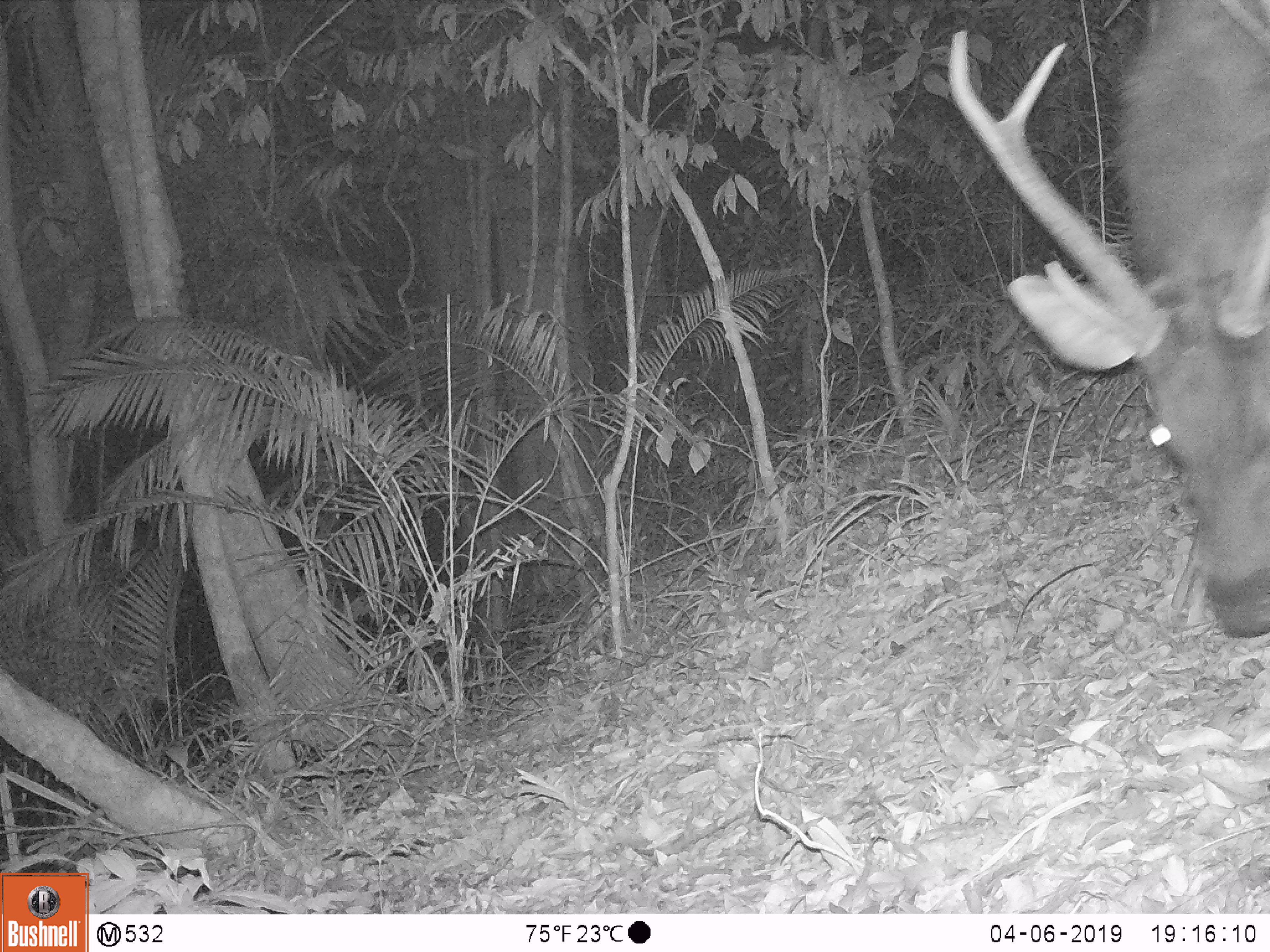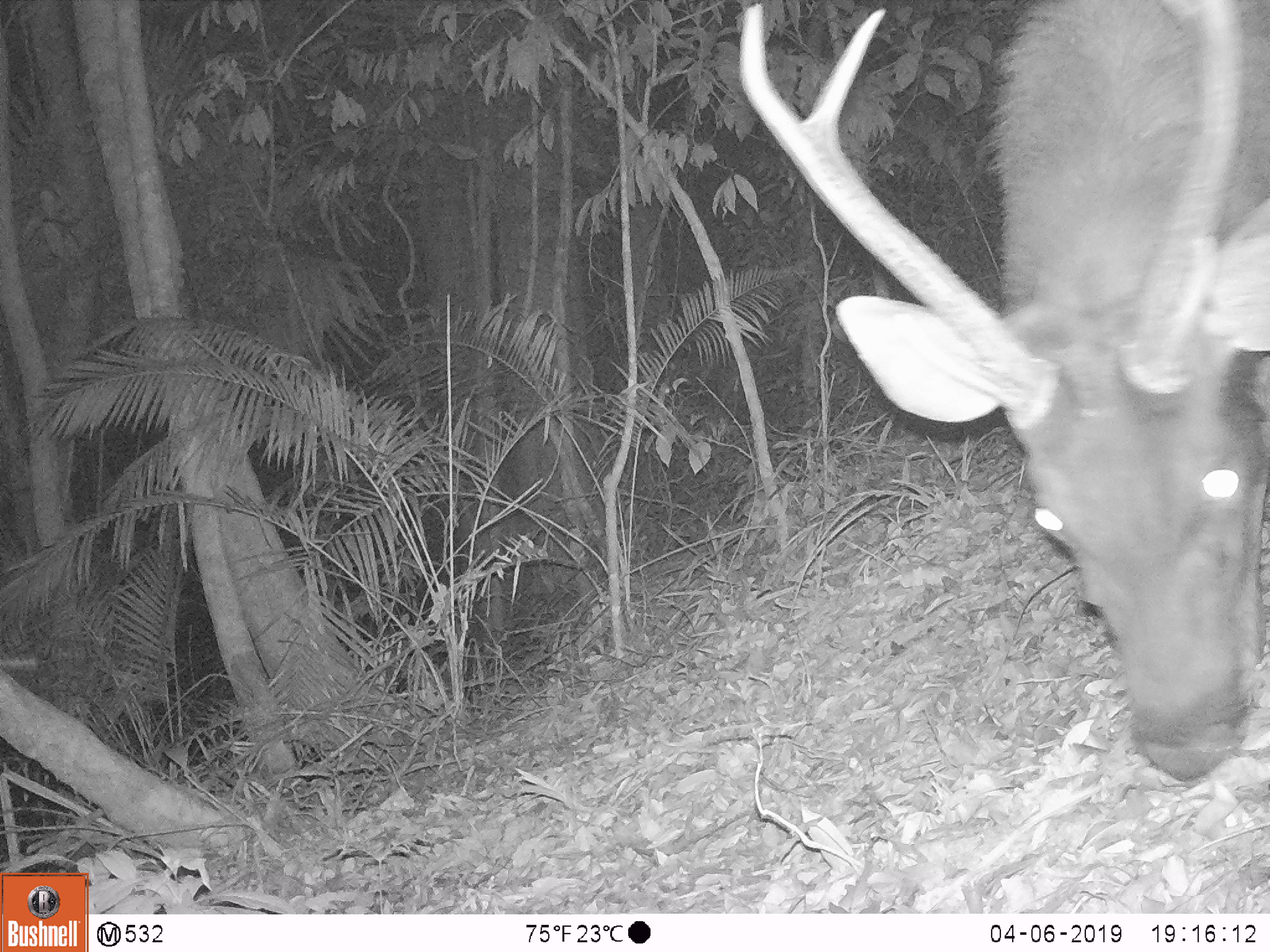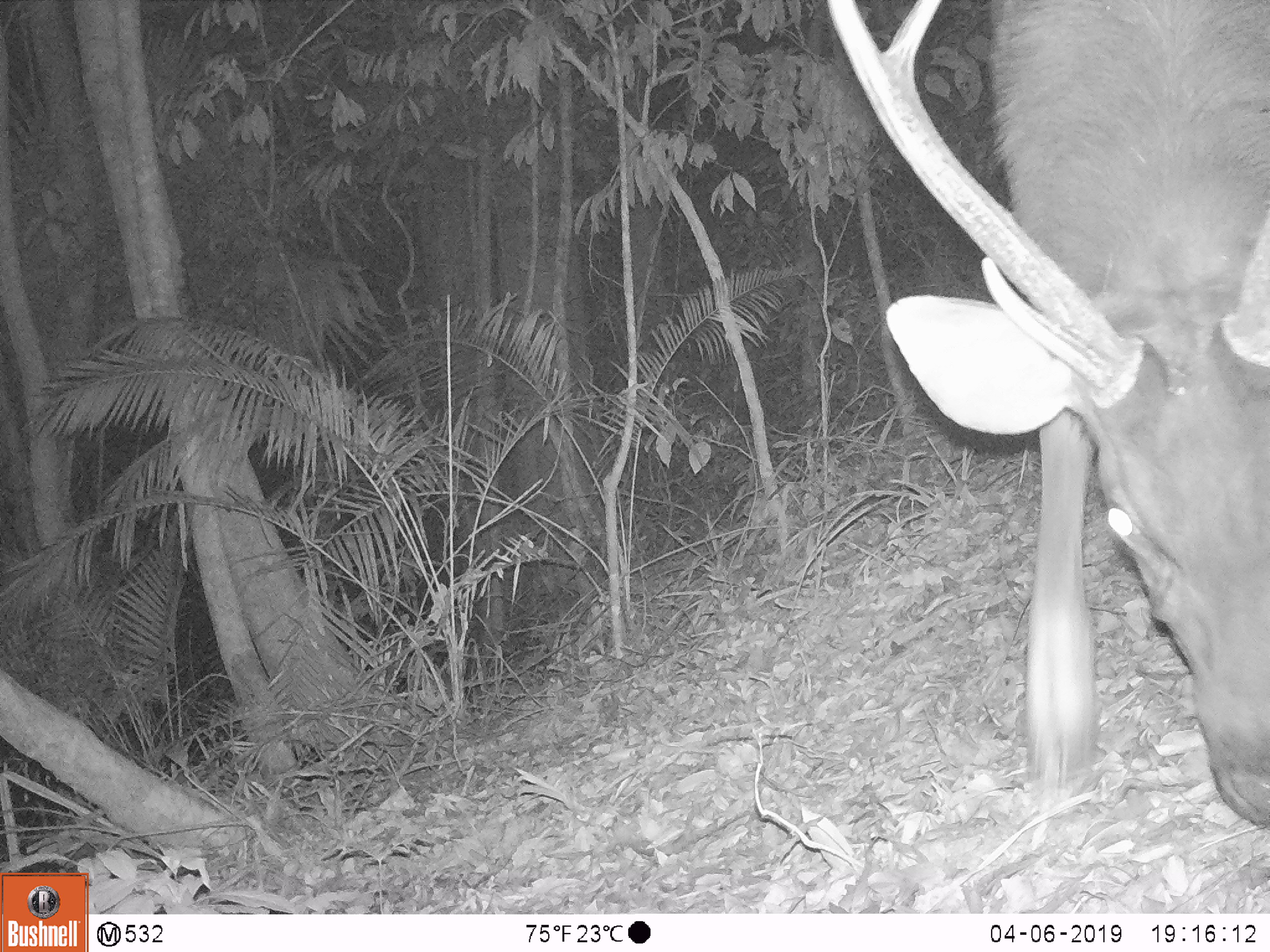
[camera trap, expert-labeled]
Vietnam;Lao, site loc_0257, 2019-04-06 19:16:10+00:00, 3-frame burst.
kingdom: Animalia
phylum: Chordata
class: Mammalia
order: Artiodactyla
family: Cervidae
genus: Rusa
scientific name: Rusa unicolor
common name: sambar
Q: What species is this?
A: Sambar (Rusa unicolor).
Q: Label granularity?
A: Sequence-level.